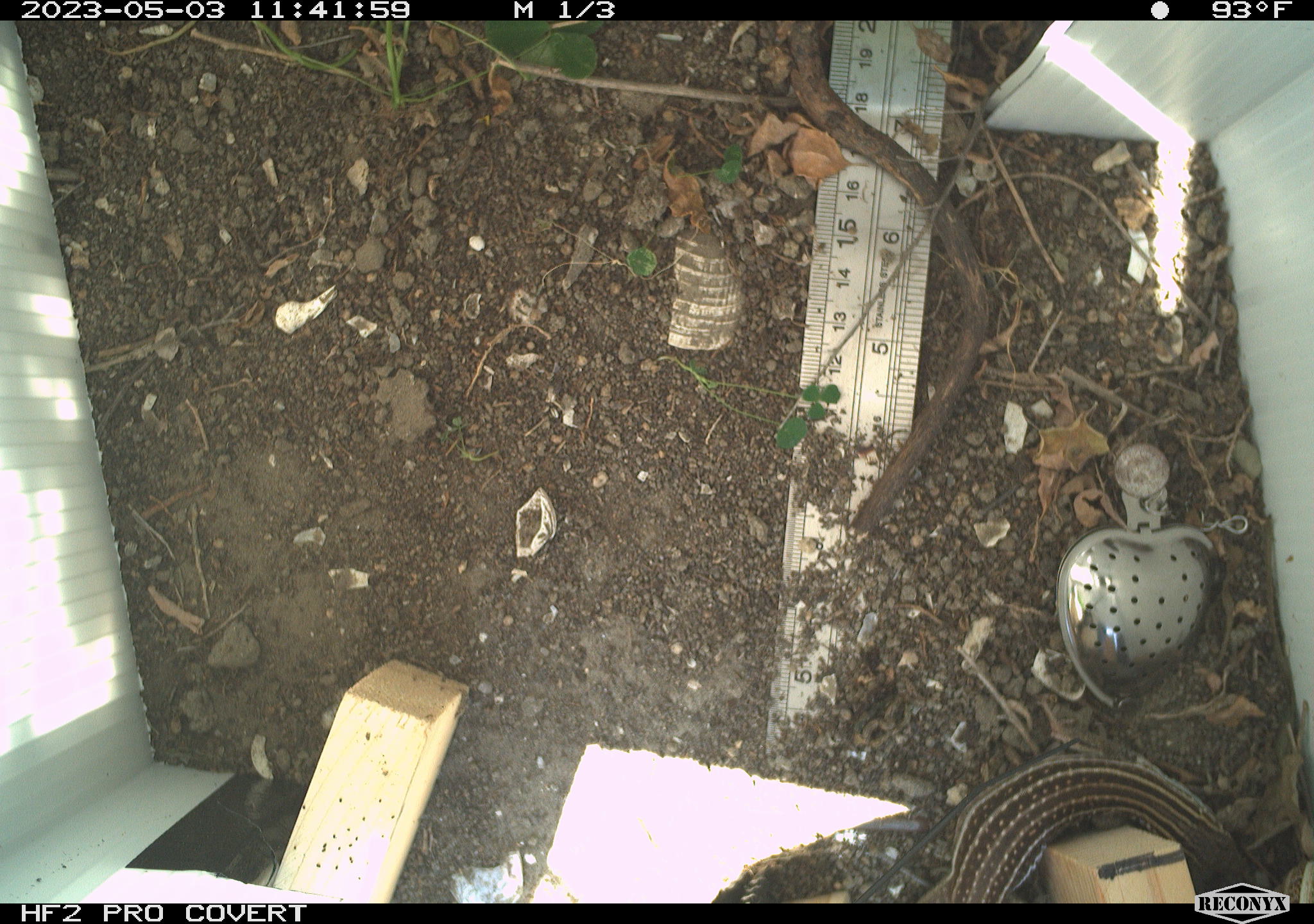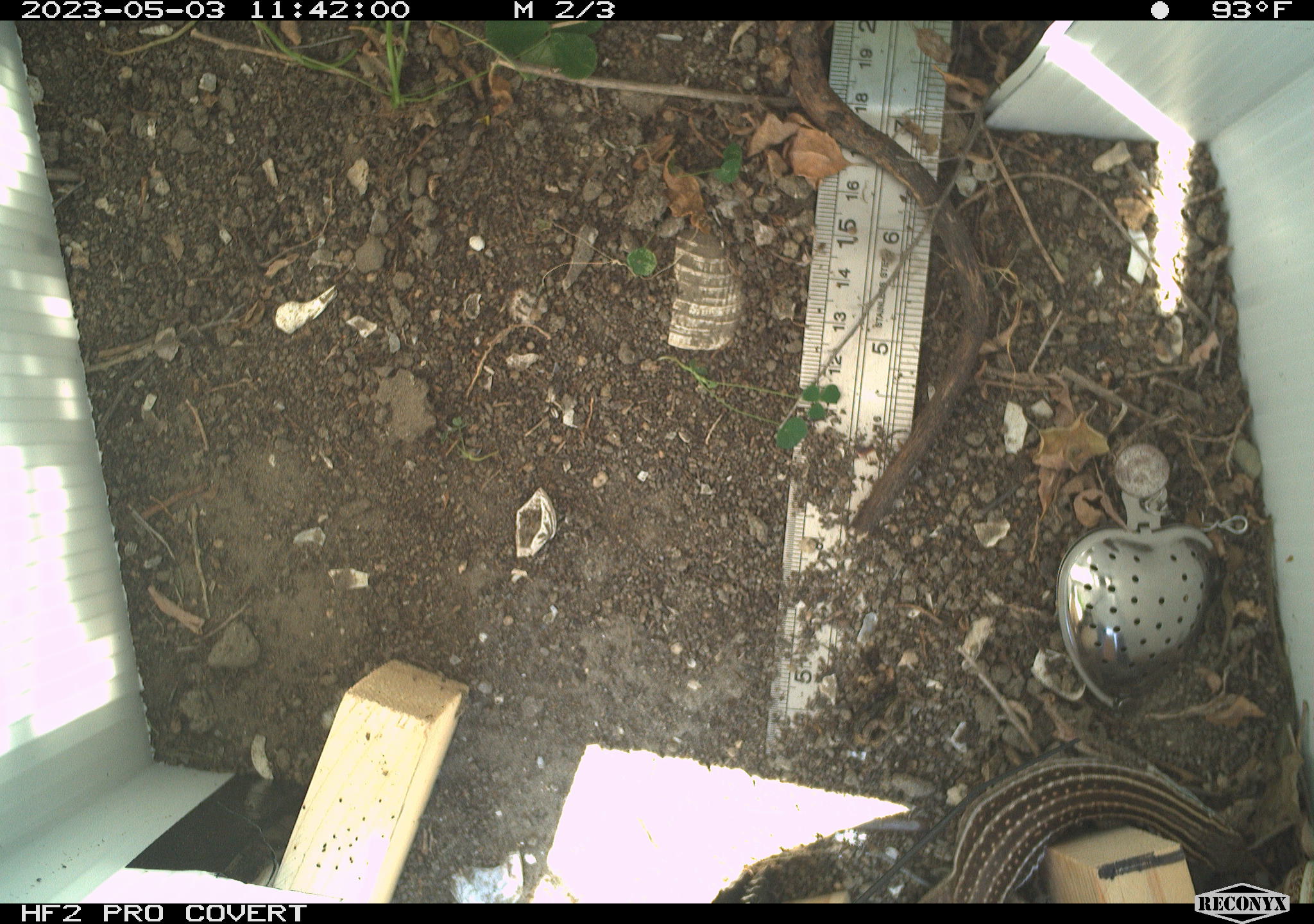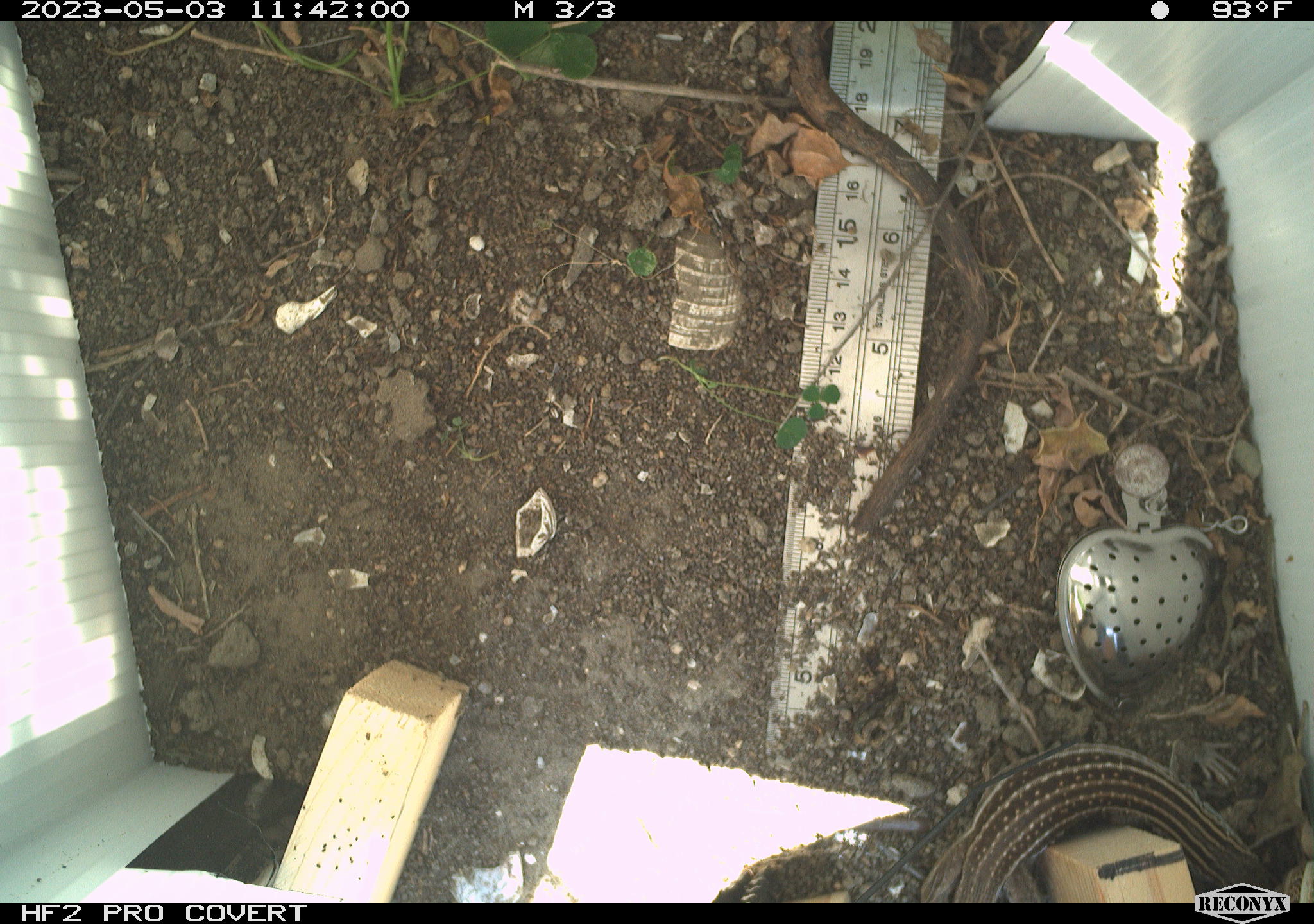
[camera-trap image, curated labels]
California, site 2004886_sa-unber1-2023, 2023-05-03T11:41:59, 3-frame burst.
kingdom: Animalia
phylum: Chordata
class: Reptilia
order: Squamata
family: Teiidae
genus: Aspidoscelis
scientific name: Aspidoscelis tigris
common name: western whiptail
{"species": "western whiptail (Aspidoscelis tigris)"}